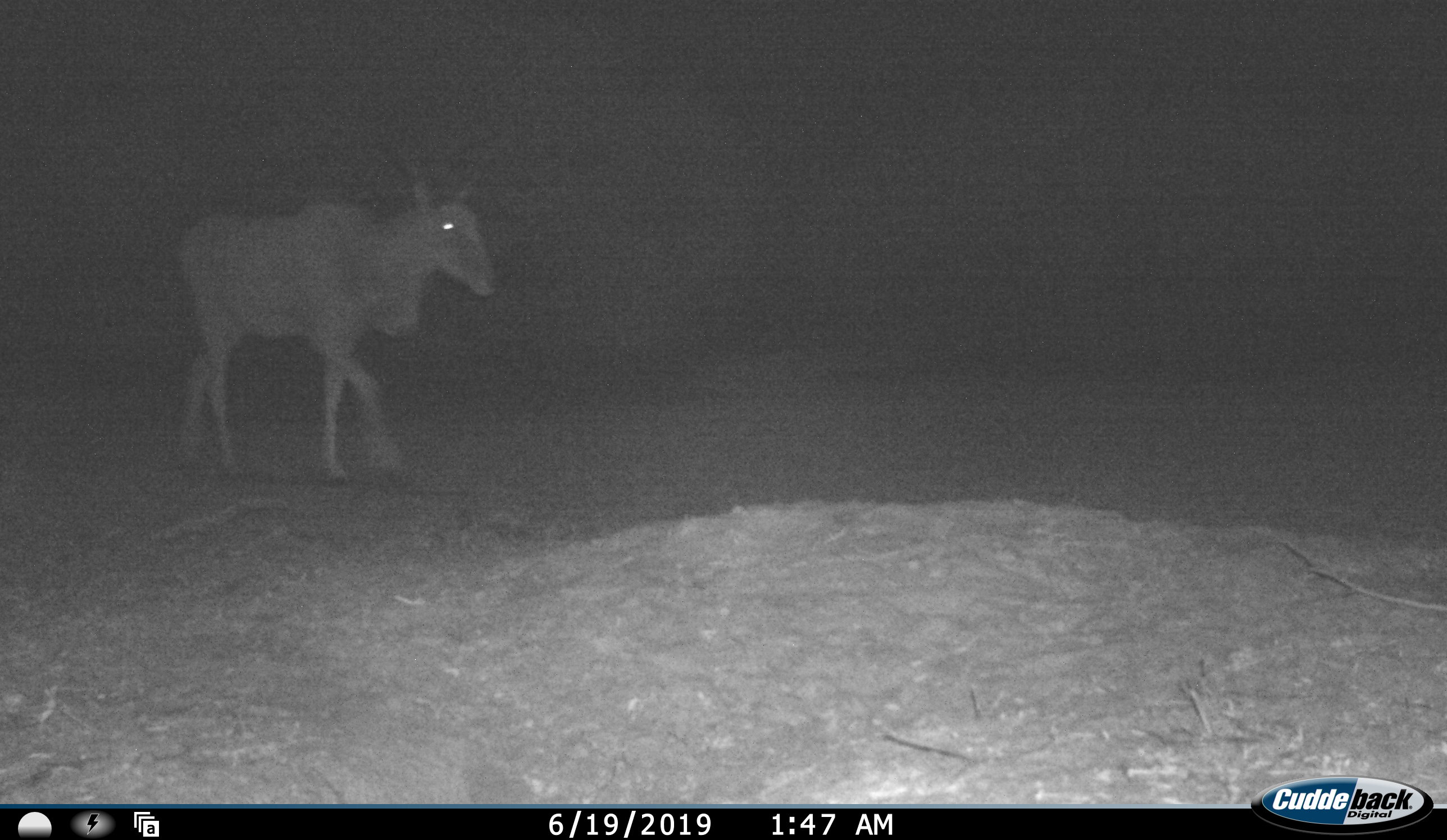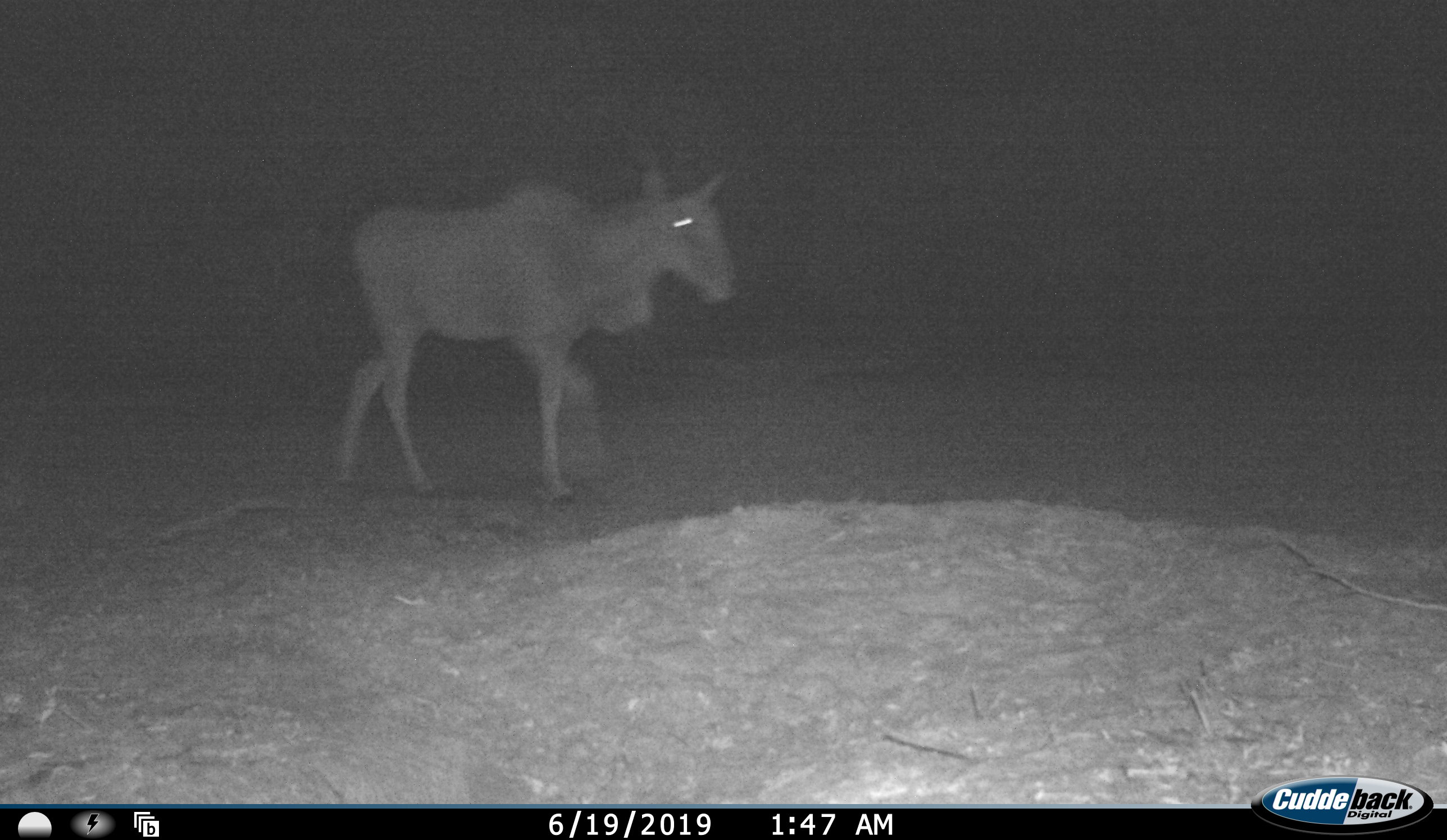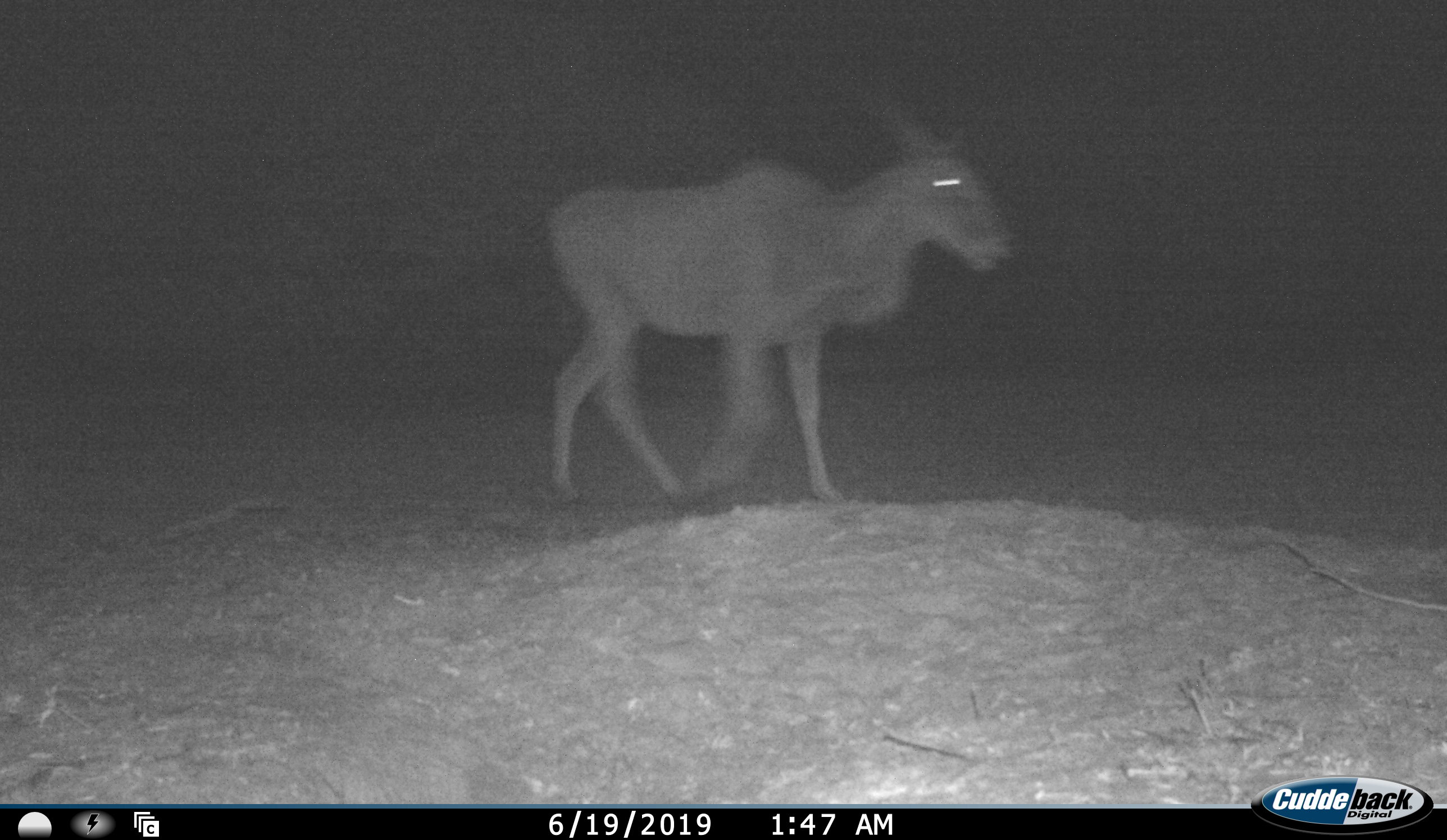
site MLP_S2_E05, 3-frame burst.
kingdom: Animalia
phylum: Chordata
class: Mammalia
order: Artiodactyla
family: Bovidae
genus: Tragelaphus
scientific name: Tragelaphus oryx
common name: eland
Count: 1.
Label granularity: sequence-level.